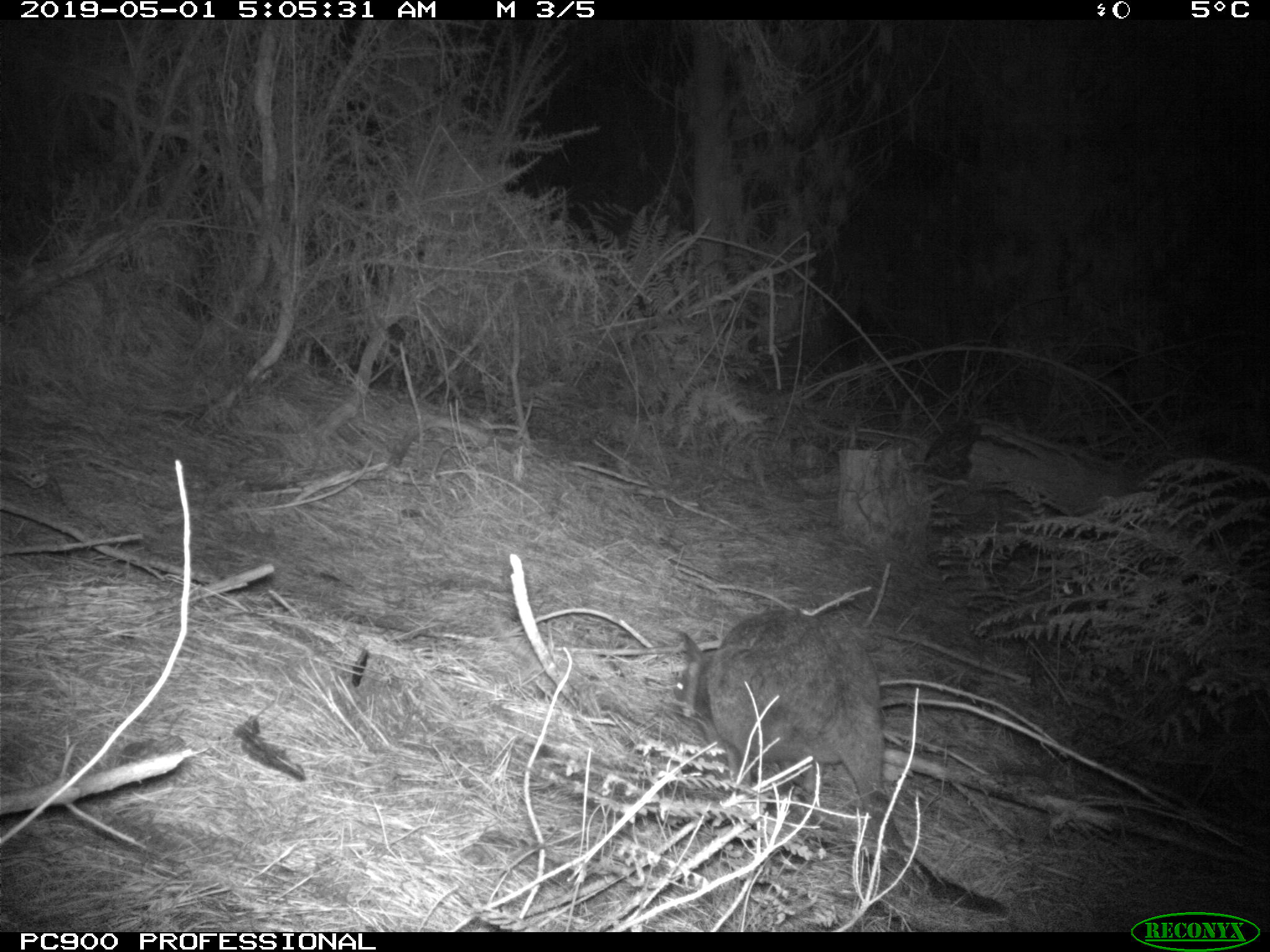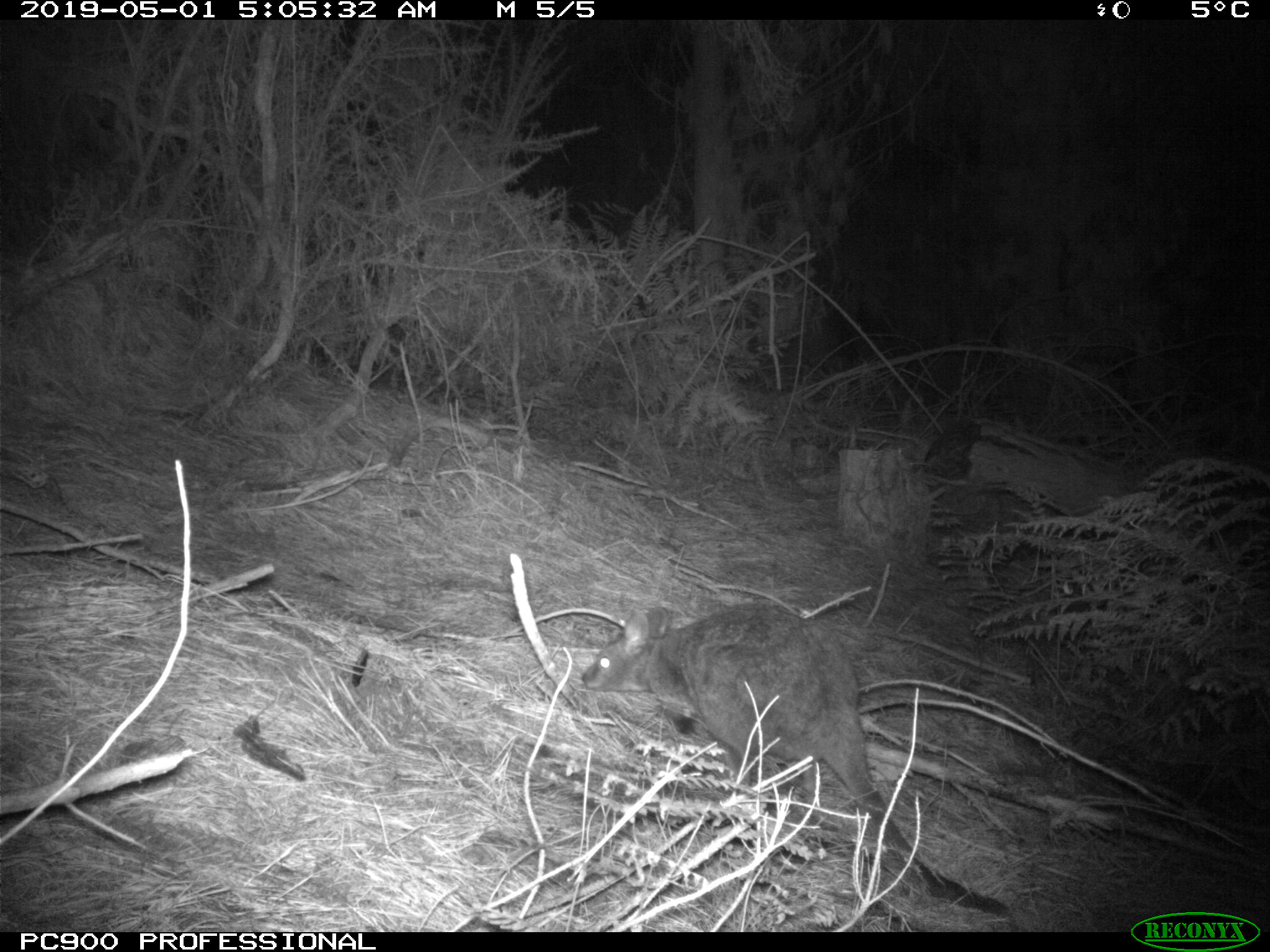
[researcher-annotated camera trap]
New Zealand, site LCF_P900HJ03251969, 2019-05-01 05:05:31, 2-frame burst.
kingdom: Animalia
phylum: Chordata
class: Mammalia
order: Diprotodontia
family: Macropodidae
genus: Notamacropus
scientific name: Notamacropus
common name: wallaby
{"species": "wallaby (Notamacropus)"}